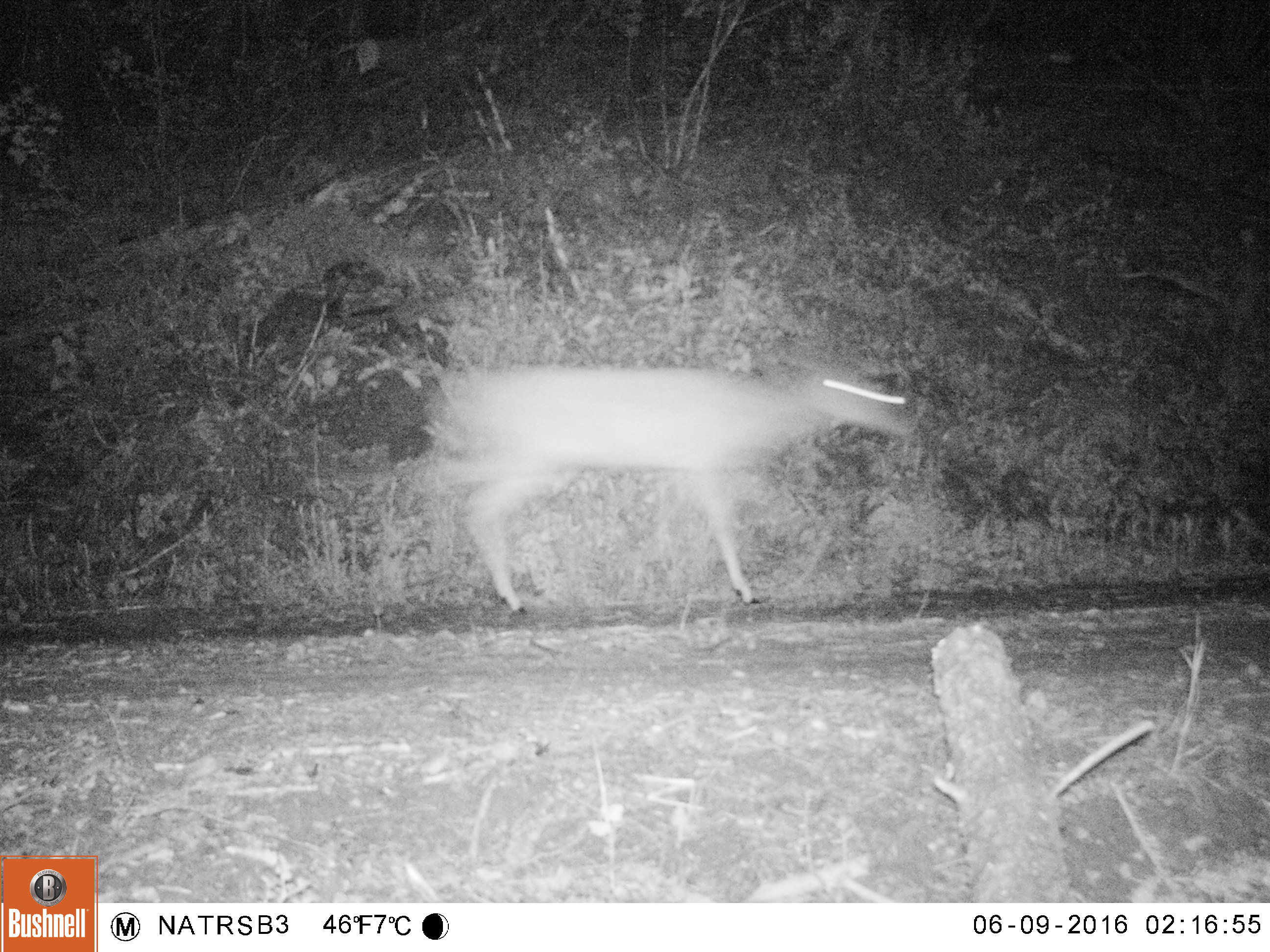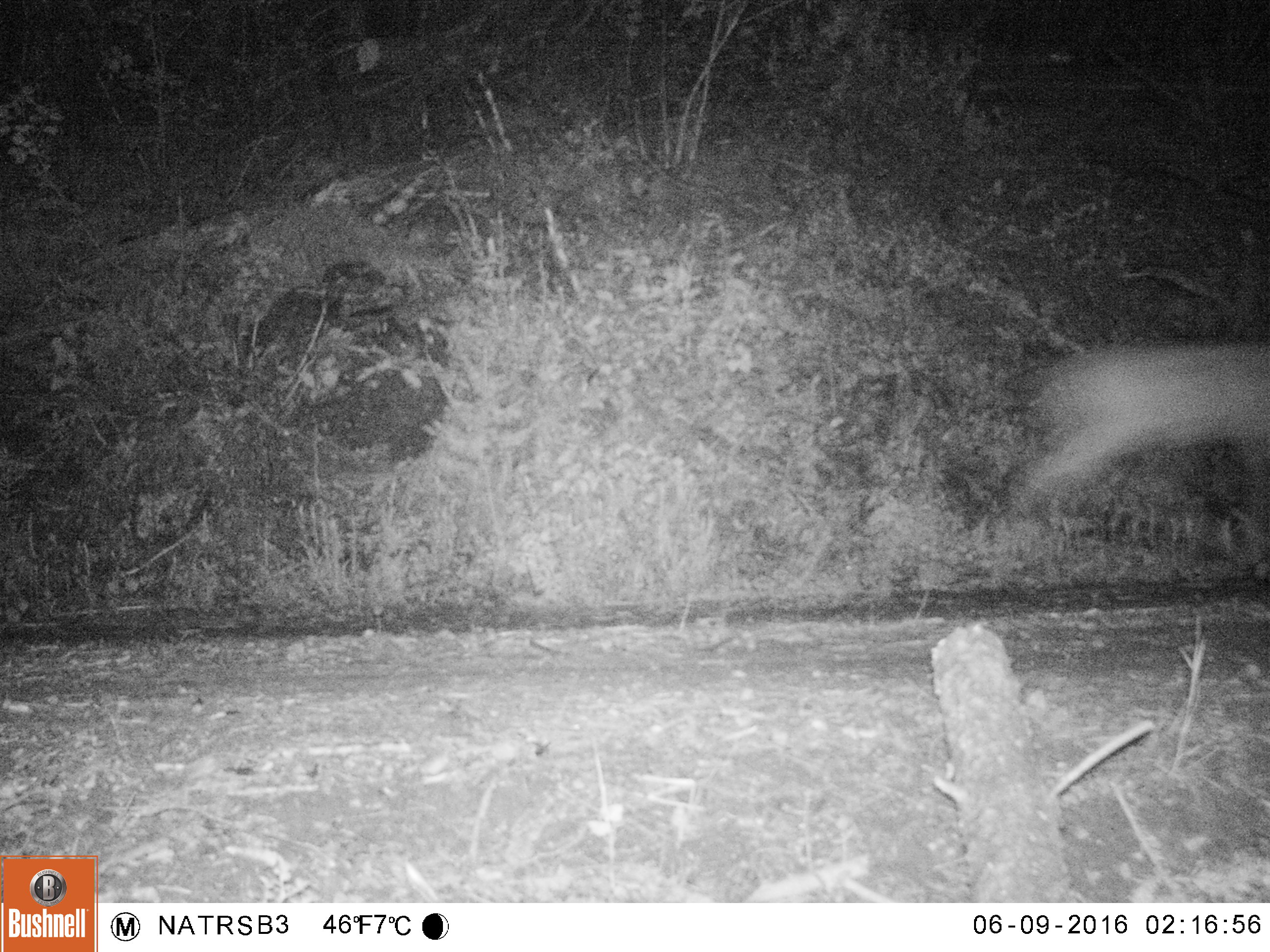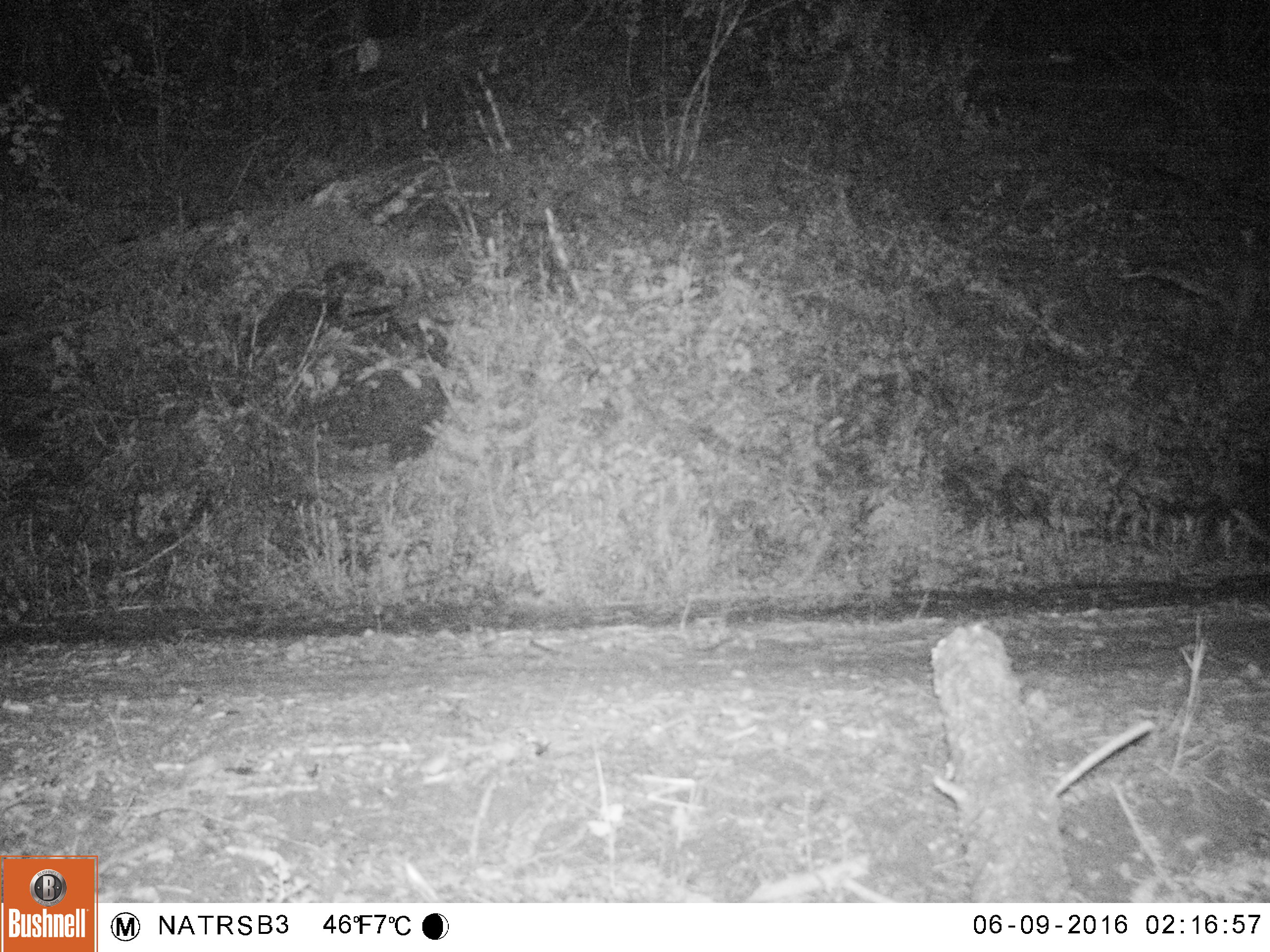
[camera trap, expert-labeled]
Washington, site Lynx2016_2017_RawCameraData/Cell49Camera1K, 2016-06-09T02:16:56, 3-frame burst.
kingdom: Animalia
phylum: Chordata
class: Mammalia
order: Artiodactyla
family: Cervidae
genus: Odocoileus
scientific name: Odocoileus virginianus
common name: white-tailed deer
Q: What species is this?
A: Odocoileus virginianus (white-tailed deer).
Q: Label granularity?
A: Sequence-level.